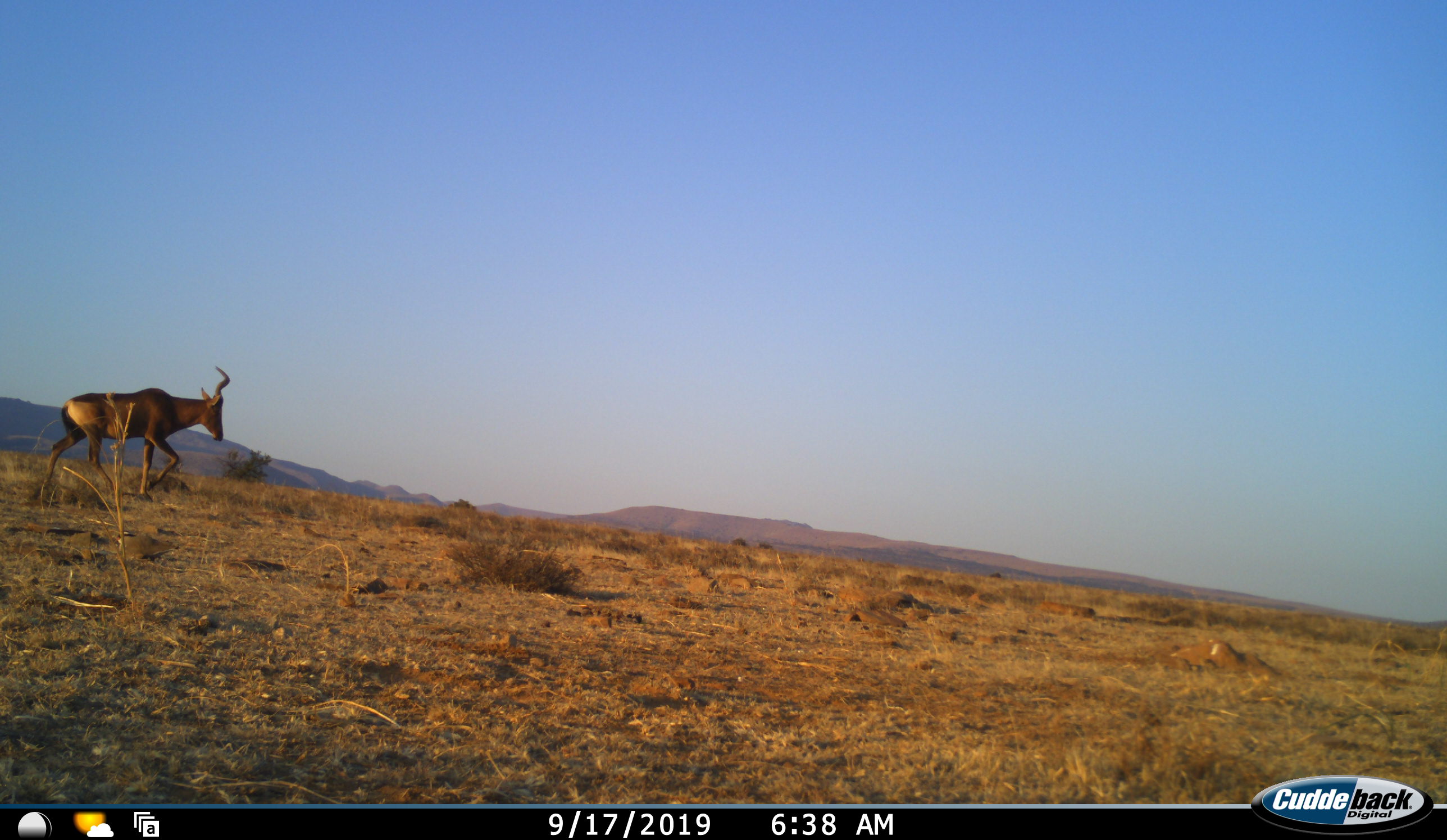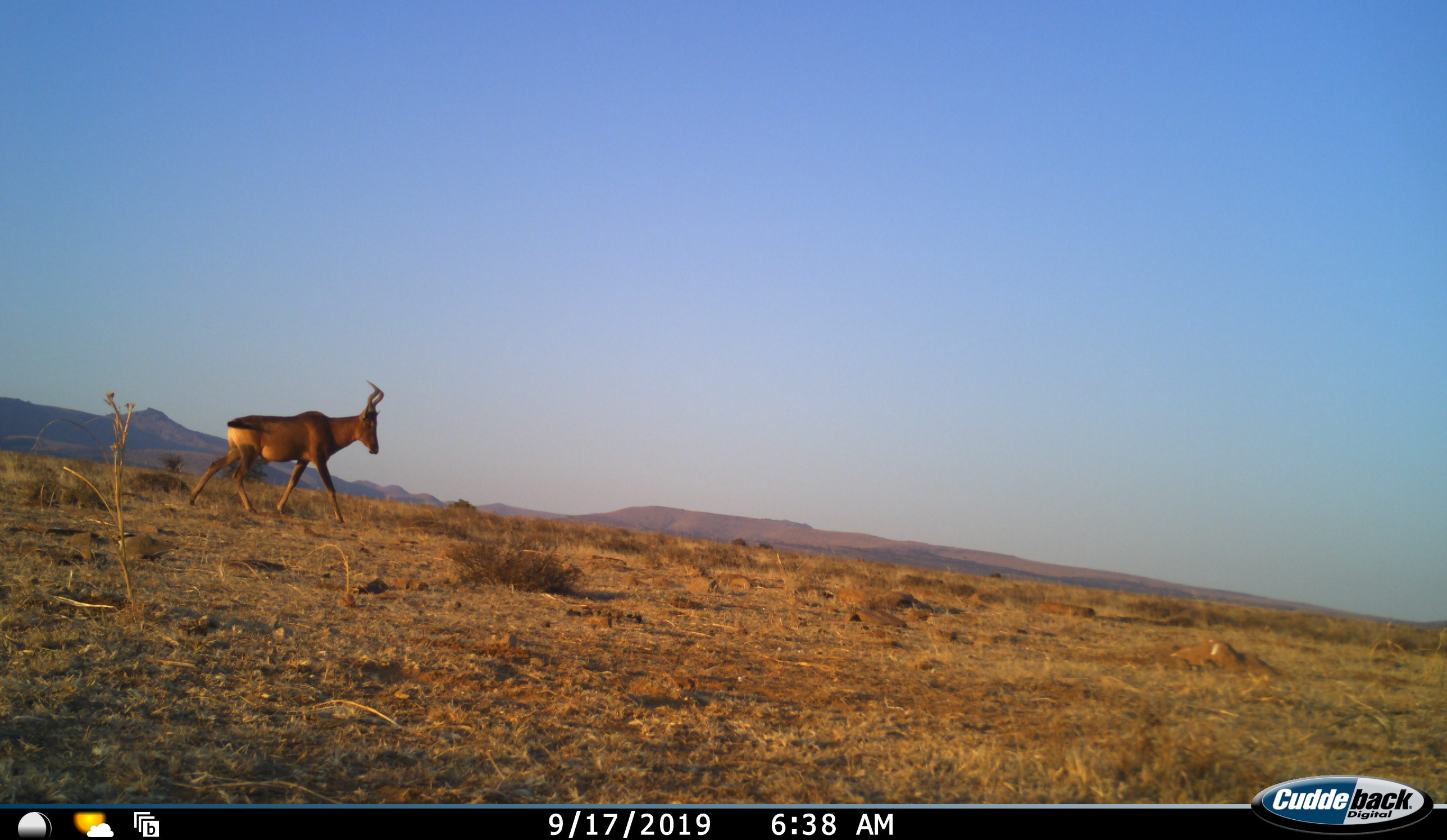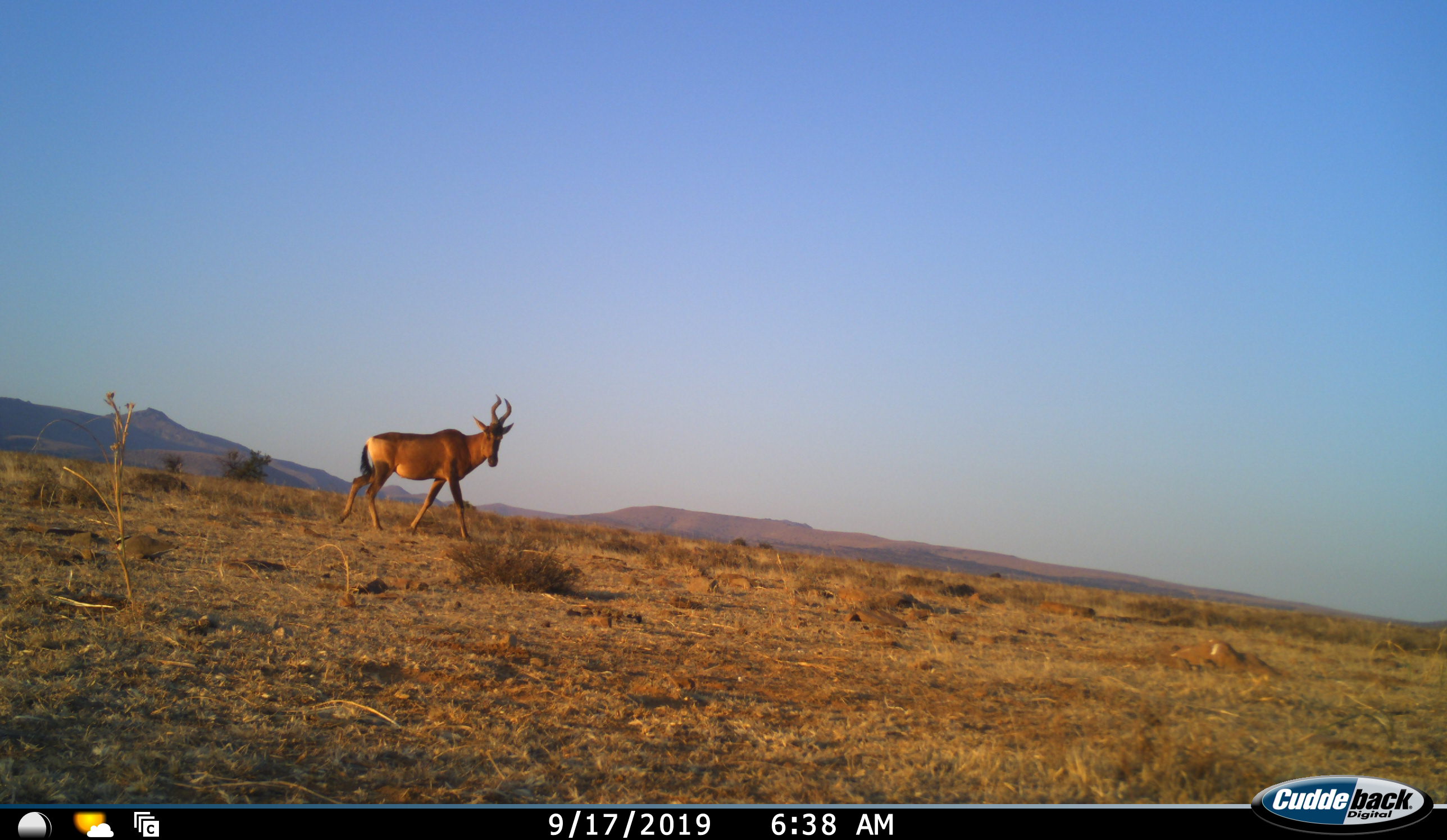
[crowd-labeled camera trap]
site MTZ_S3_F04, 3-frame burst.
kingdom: Animalia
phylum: Chordata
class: Mammalia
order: Artiodactyla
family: Bovidae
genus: Alcelaphus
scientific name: Alcelaphus buselaphus caama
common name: red hartebeest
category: hartebeestred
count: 1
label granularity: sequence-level